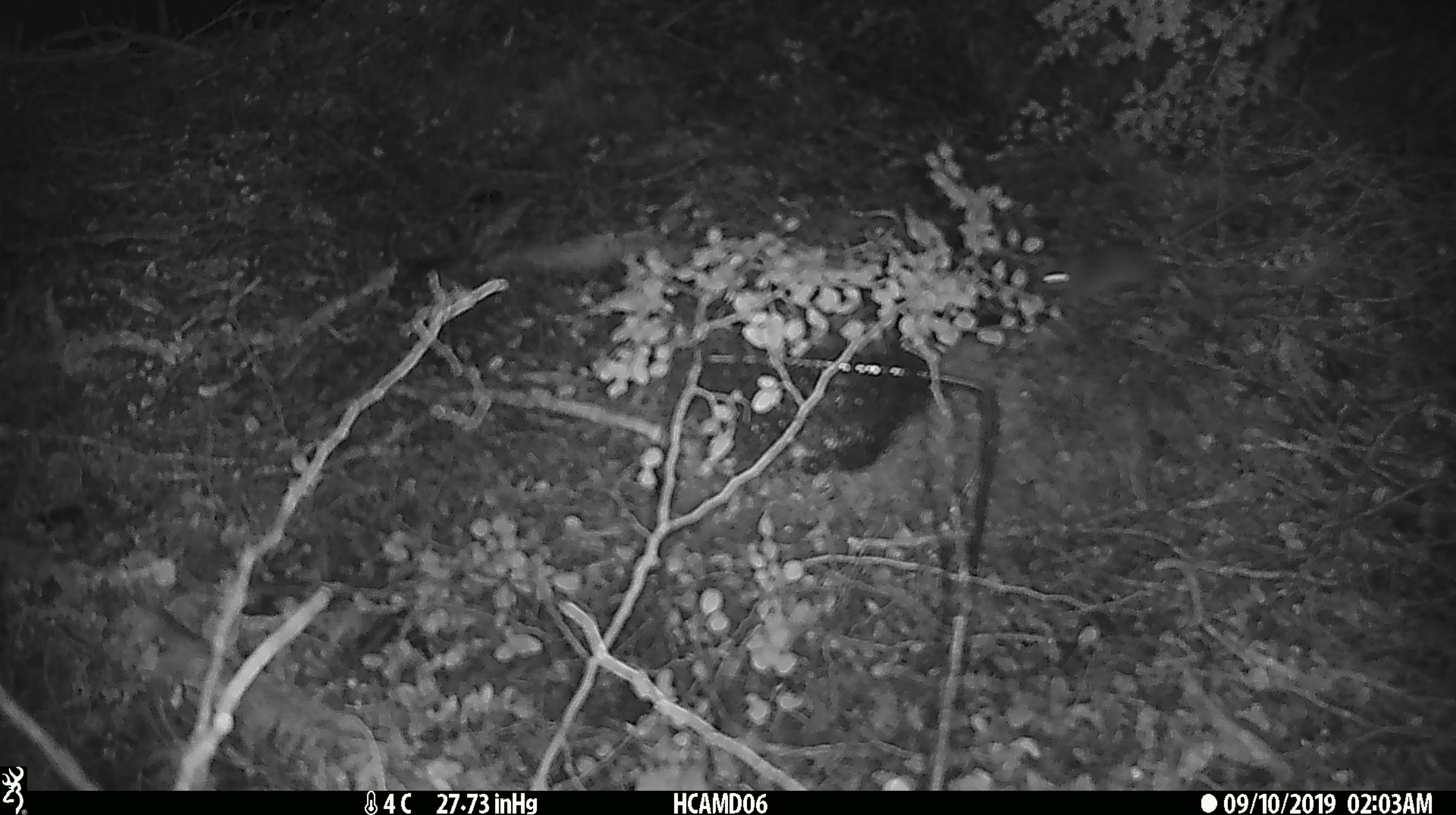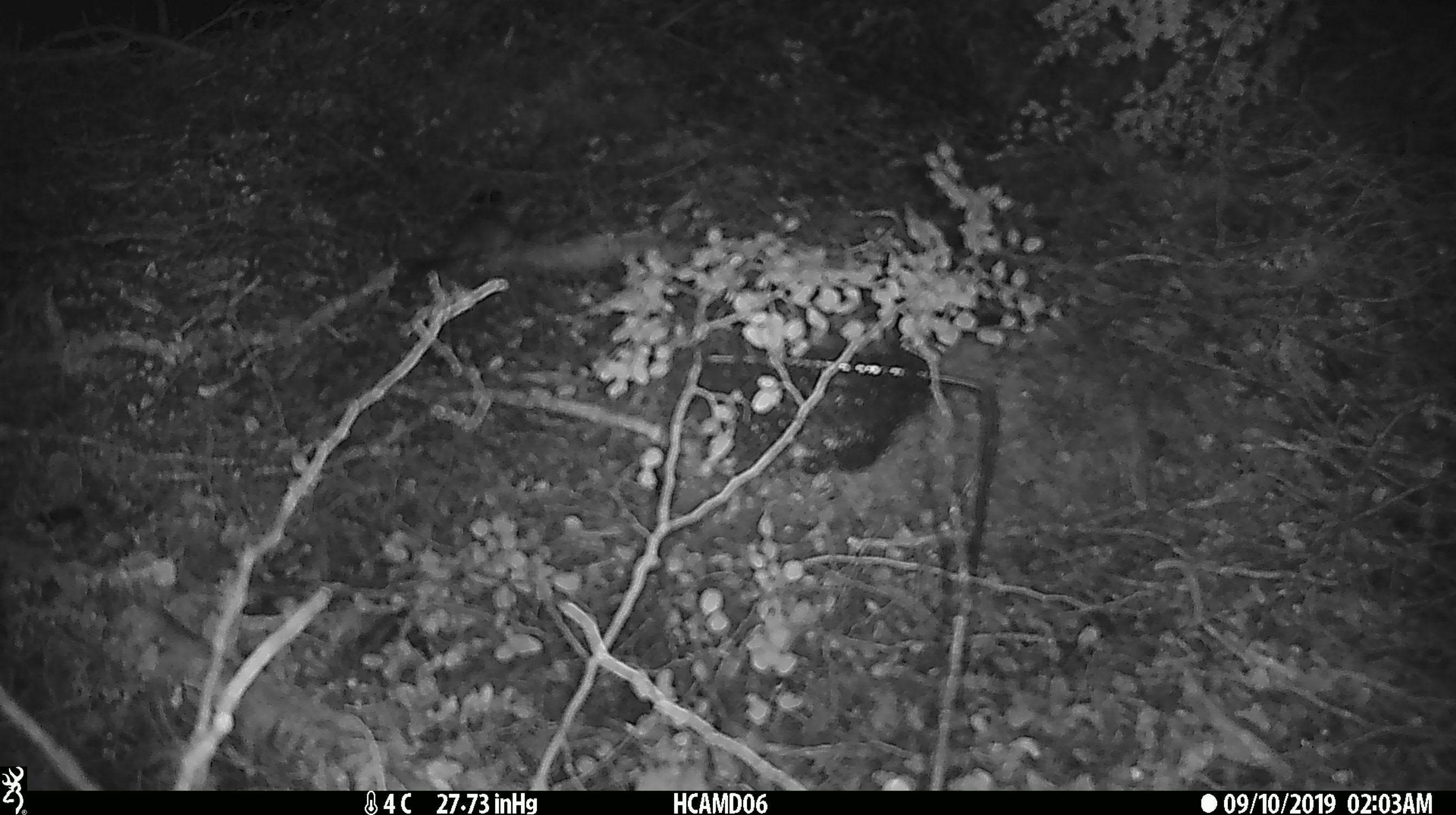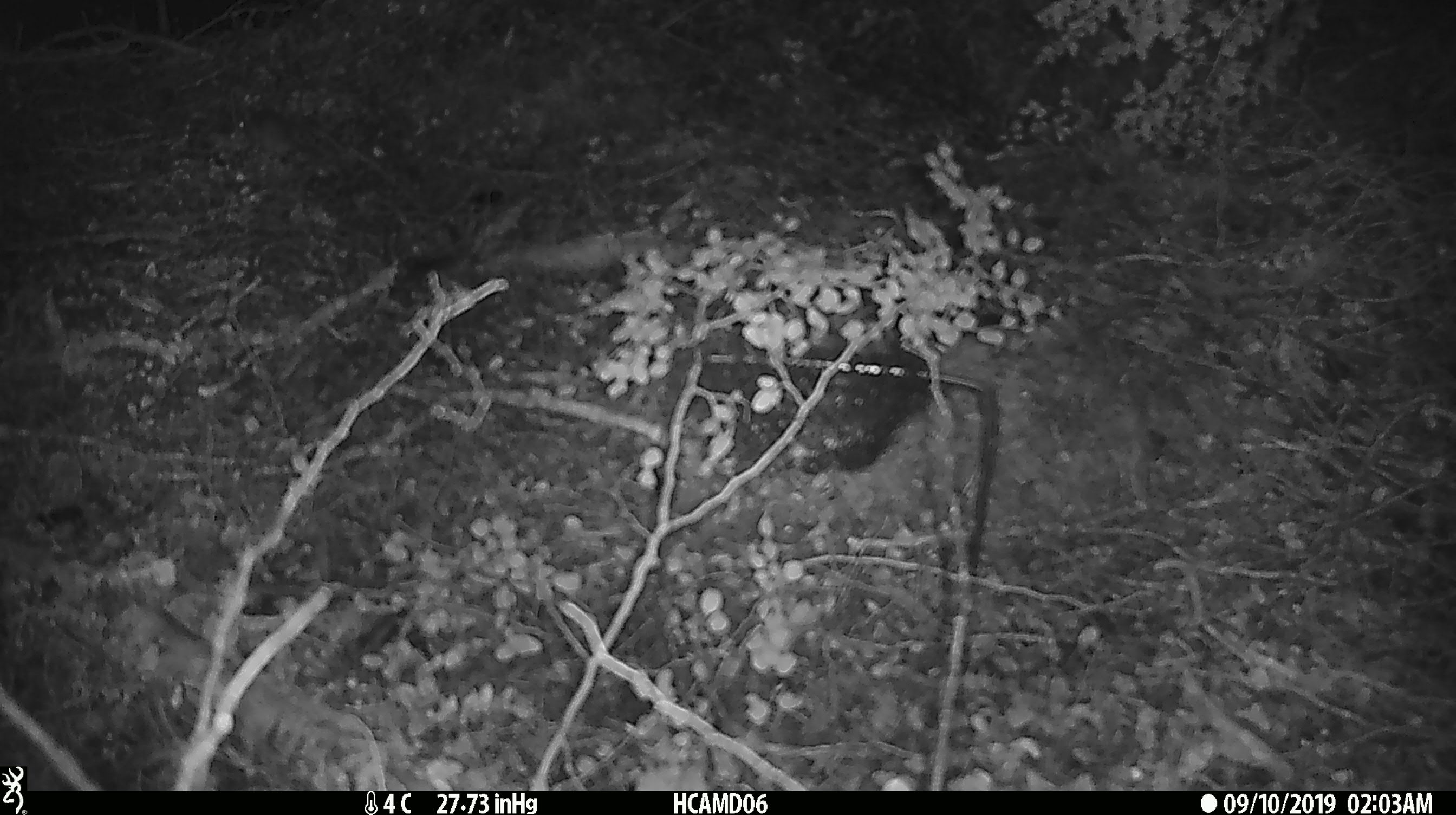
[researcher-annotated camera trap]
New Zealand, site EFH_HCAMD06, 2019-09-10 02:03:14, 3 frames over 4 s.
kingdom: Animalia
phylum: Chordata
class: Mammalia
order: Rodentia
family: Muridae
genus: Mus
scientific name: Mus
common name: mouse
Mouse (Mus).